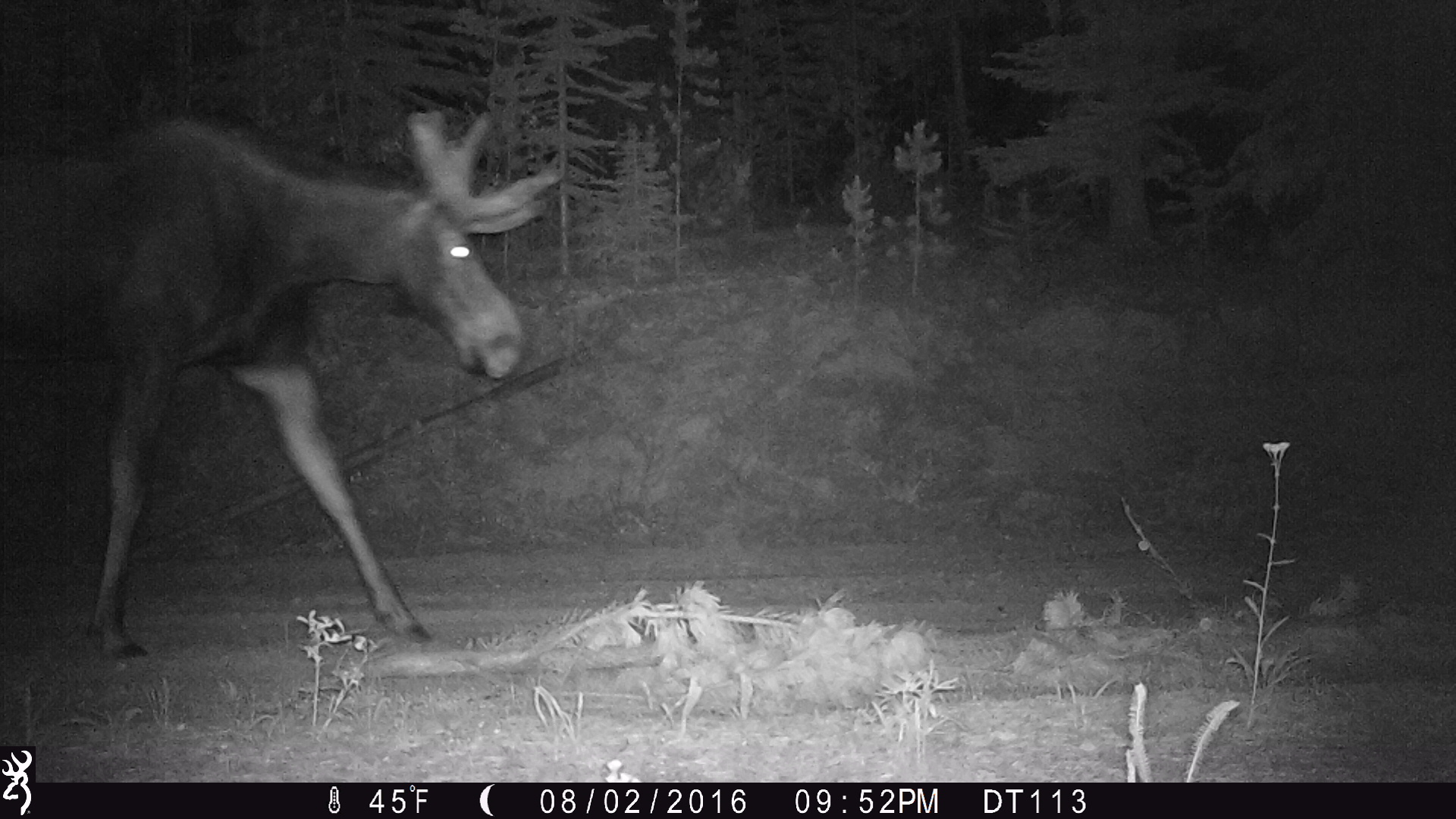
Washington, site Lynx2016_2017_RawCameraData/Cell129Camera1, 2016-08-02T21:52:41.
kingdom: Animalia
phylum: Chordata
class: Mammalia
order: Artiodactyla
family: Cervidae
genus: Alces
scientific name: Alces alces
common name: moose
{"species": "Alces alces (moose)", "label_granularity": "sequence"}